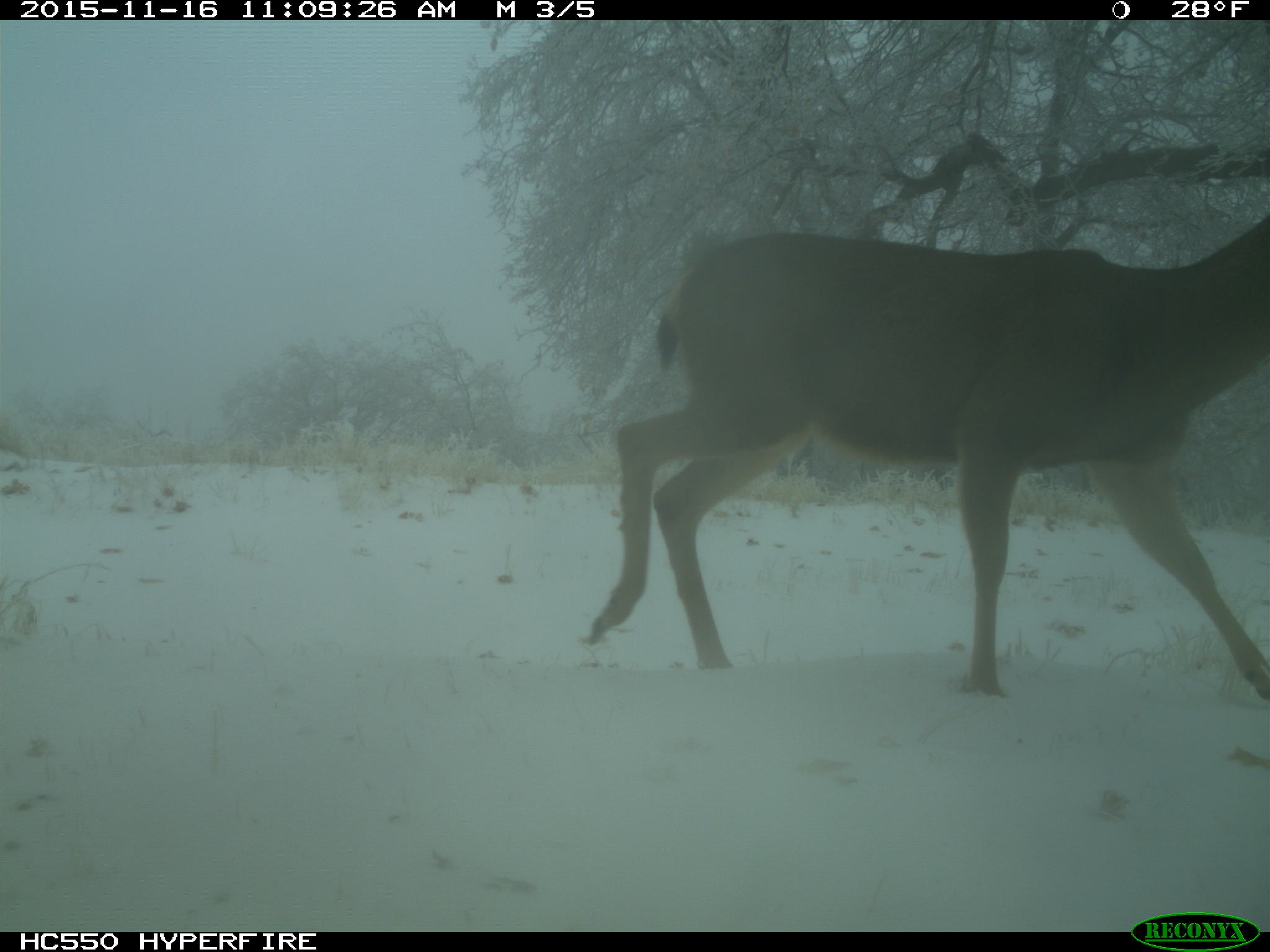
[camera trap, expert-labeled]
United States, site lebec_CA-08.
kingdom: Animalia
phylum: Chordata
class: Mammalia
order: Artiodactyla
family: Cervidae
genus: Odocoileus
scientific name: Odocoileus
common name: deer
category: unidentified deer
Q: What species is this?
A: Unidentified deer (deer) (Odocoileus).